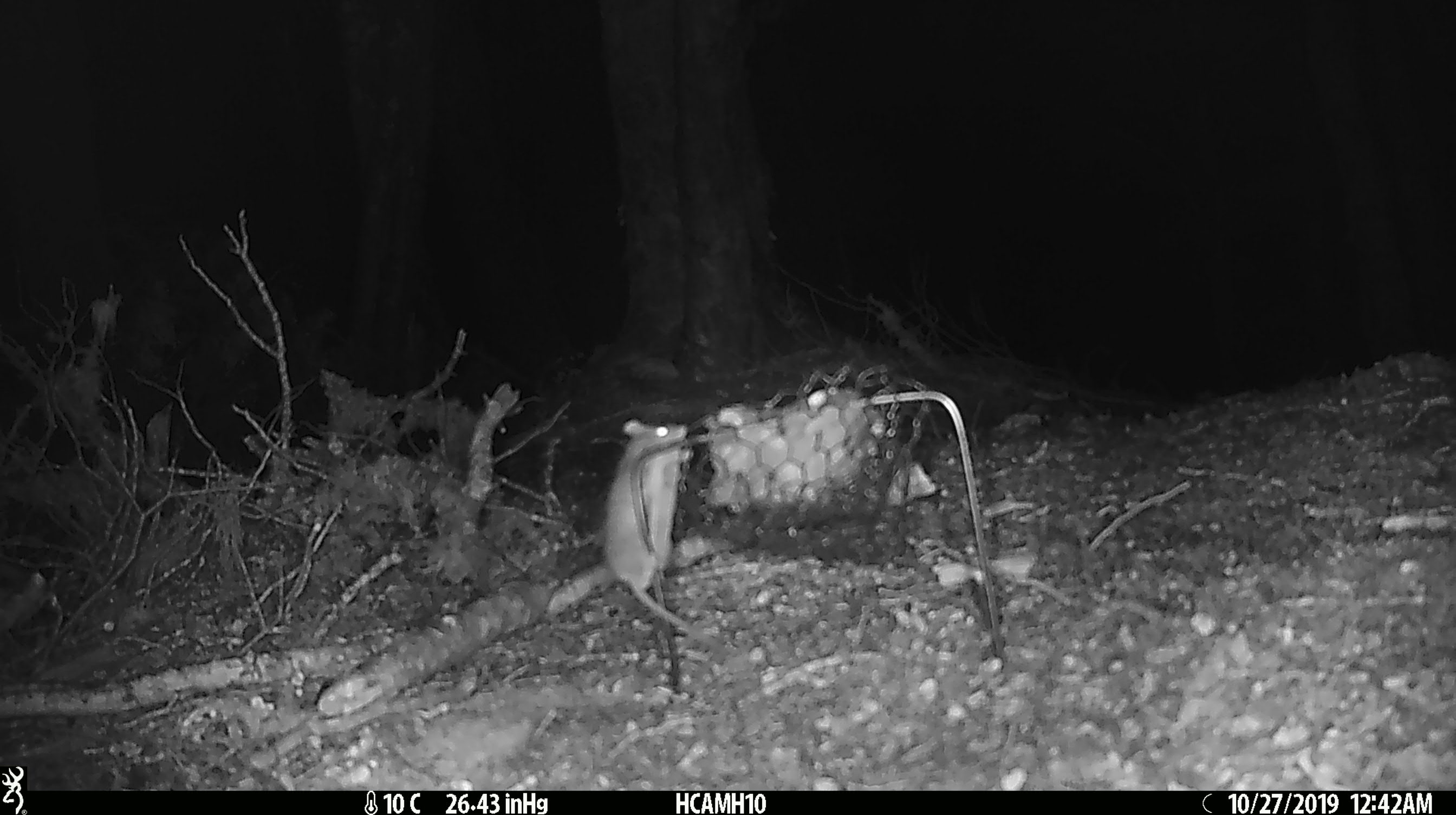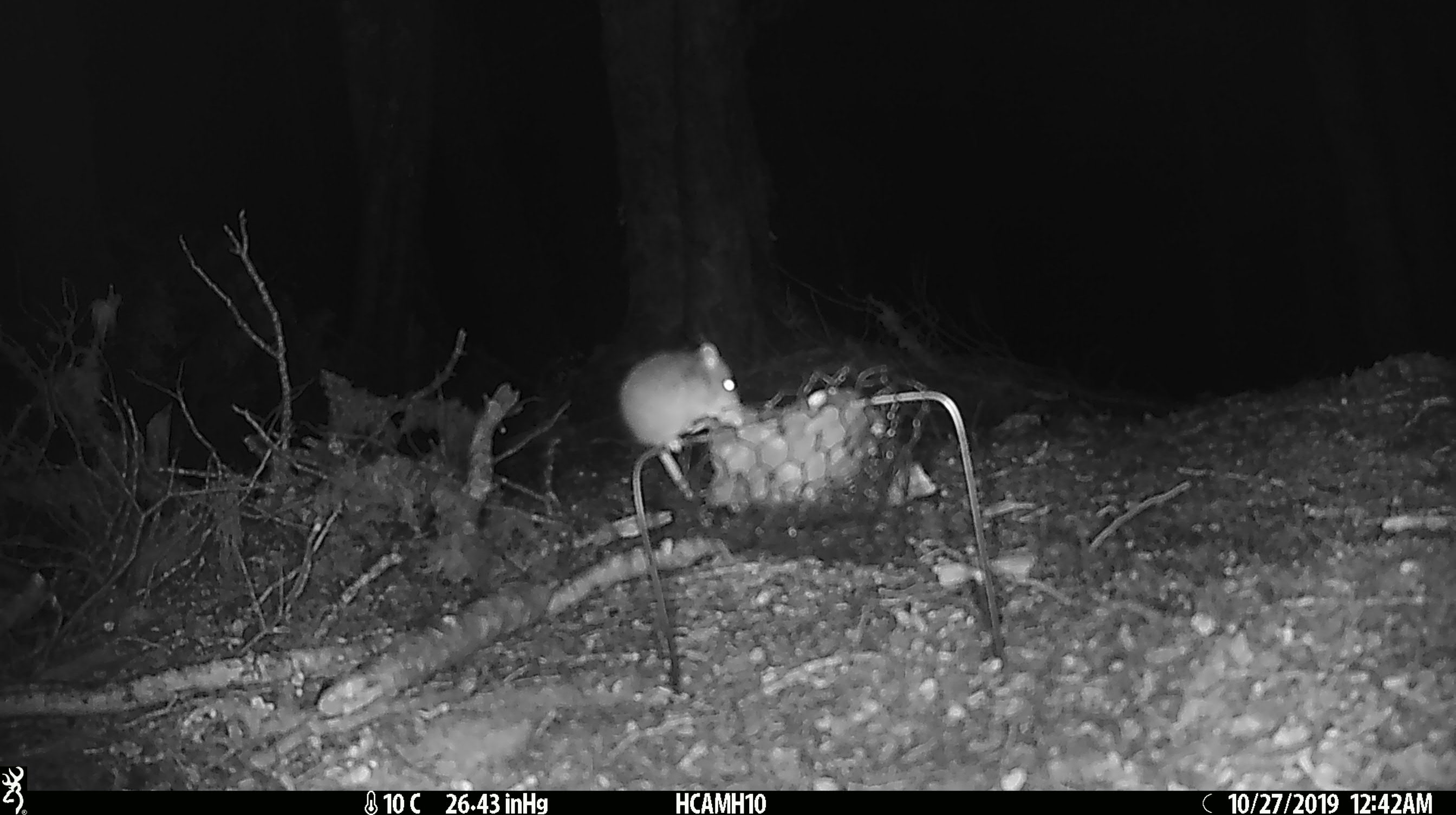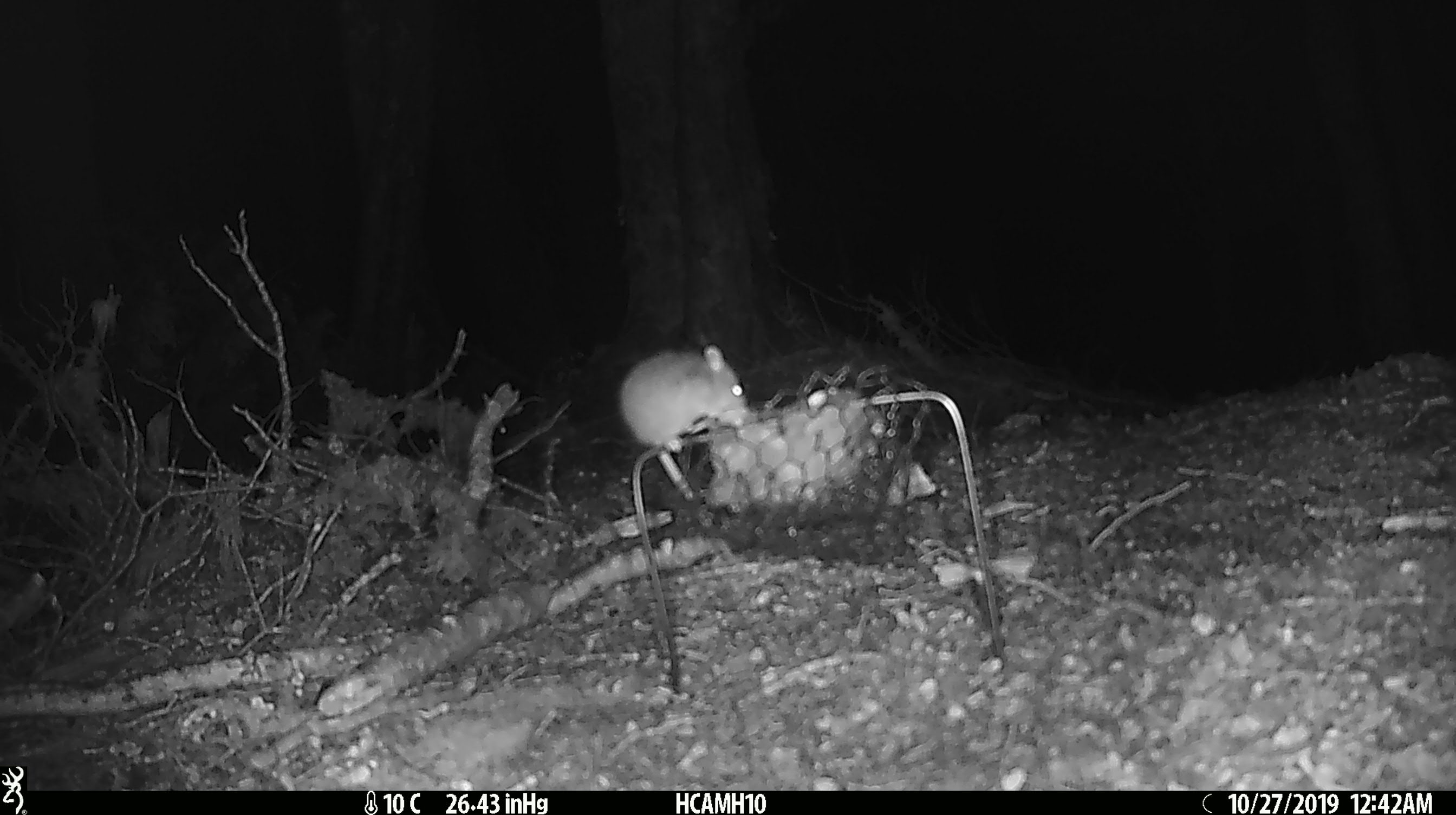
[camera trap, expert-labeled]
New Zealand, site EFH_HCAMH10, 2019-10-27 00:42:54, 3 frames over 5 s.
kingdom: Animalia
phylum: Chordata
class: Mammalia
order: Rodentia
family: Muridae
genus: Mus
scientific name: Mus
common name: mouse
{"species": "mouse (Mus)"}